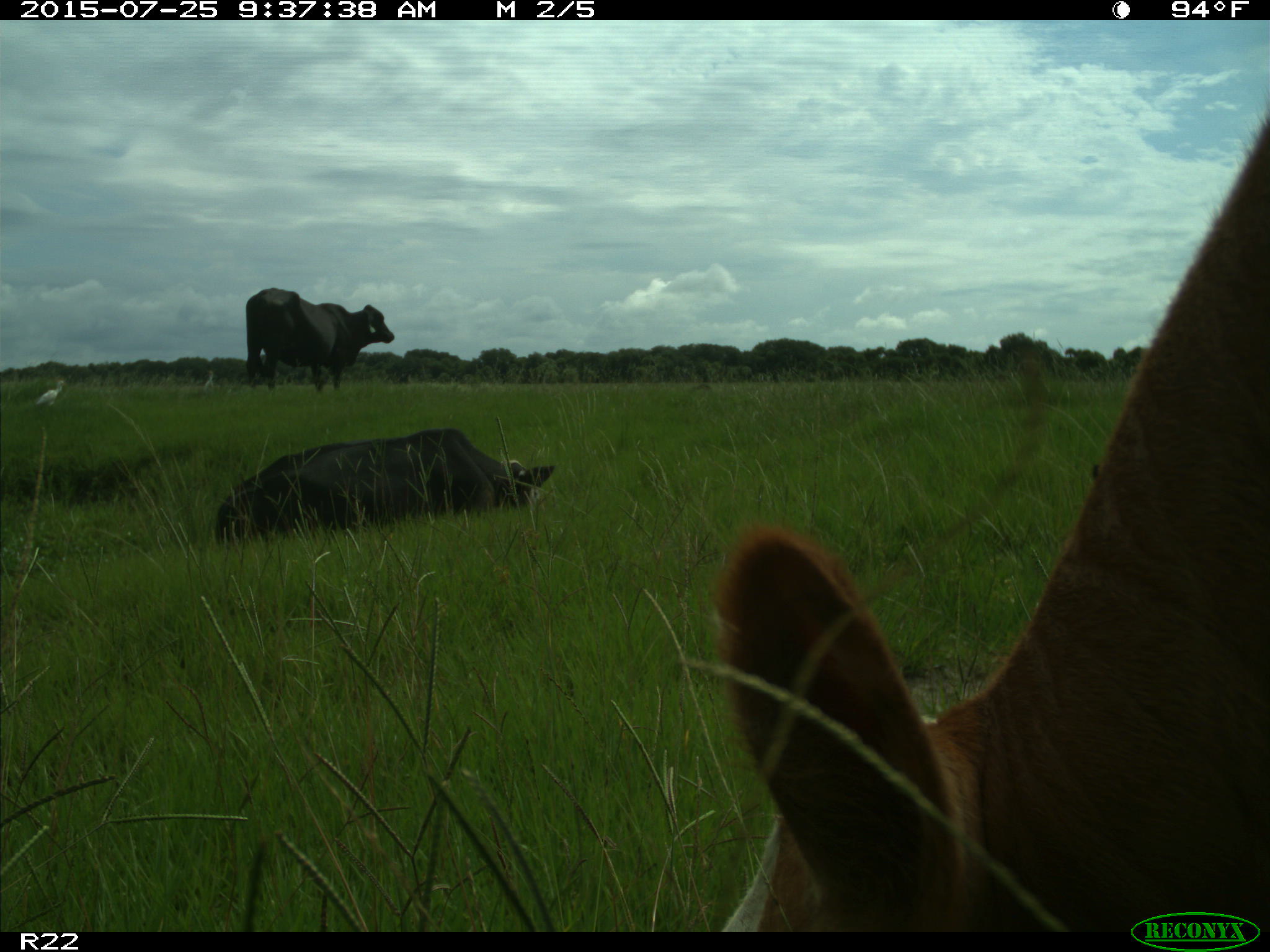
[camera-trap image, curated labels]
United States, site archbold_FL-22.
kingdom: Animalia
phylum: Chordata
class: Mammalia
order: Artiodactyla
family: Bovidae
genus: Bos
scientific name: Bos taurus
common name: domestic cow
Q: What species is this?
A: Bos taurus (domestic cow).